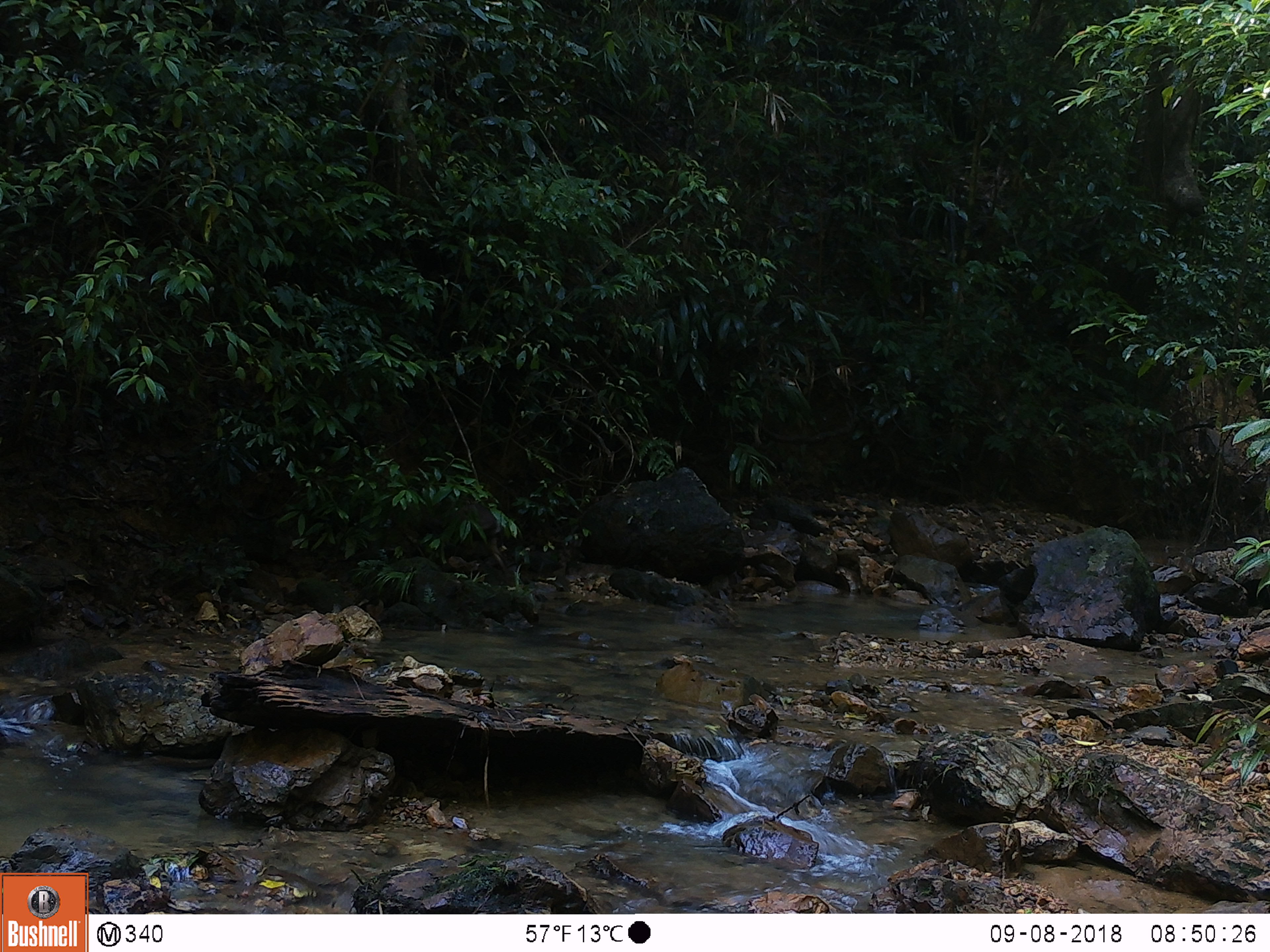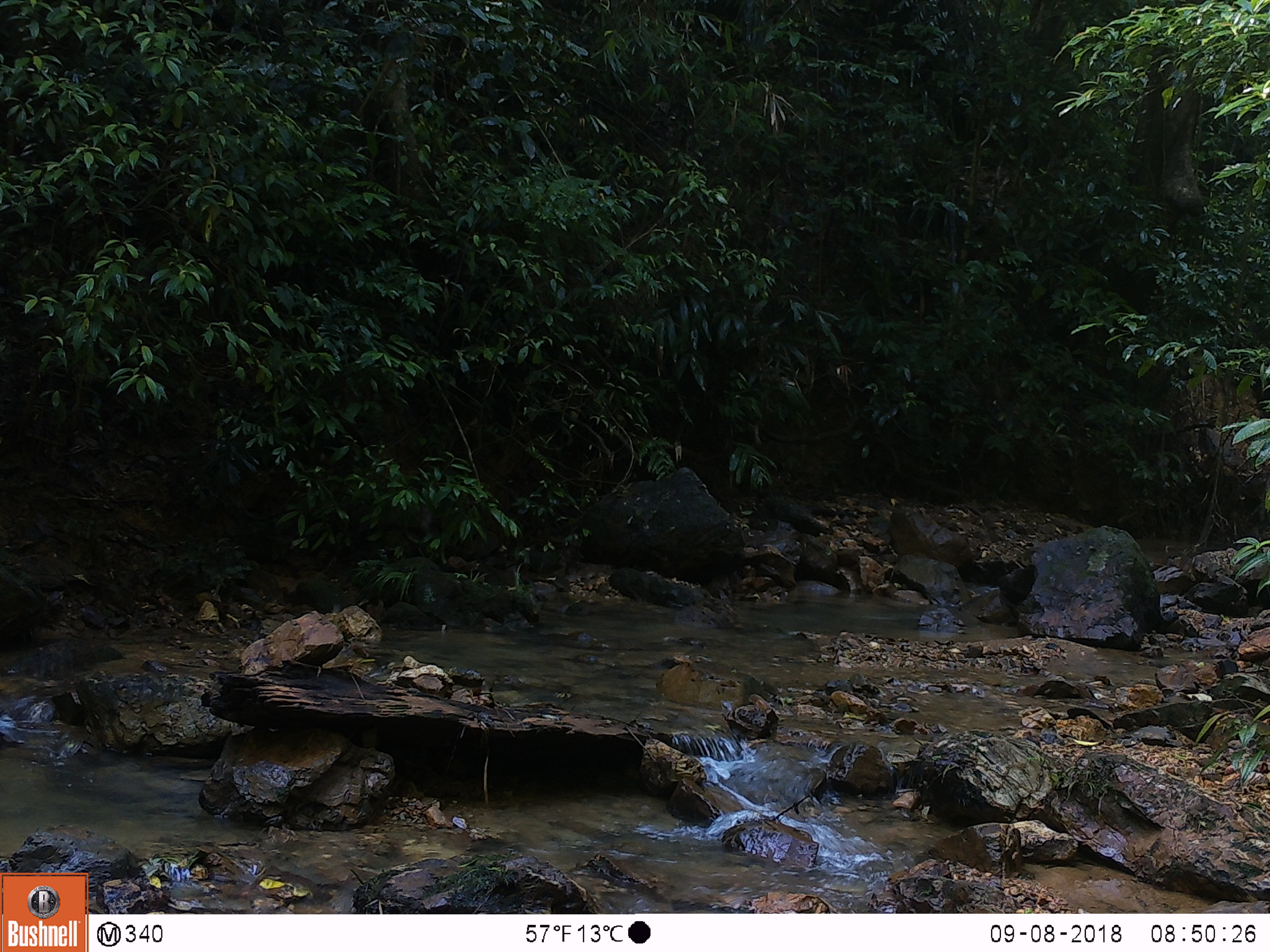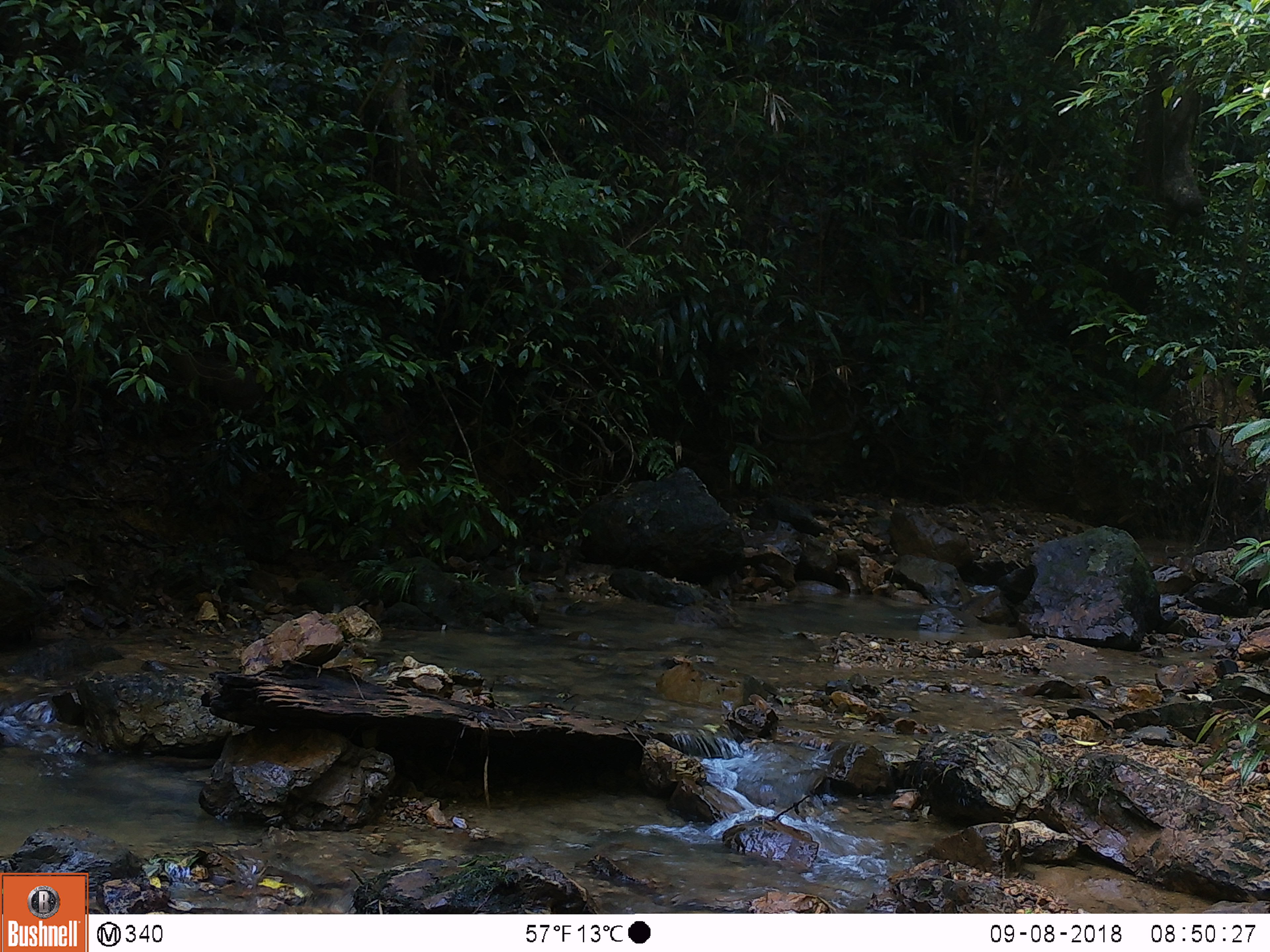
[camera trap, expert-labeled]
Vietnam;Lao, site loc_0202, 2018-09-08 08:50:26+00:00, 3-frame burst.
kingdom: Animalia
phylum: Chordata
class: Mammalia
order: Artiodactyla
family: Cervidae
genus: Muntiacus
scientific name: Muntiacus rooseveltorum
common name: roosevelt's muntjac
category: roosevelts muntjac group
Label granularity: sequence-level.